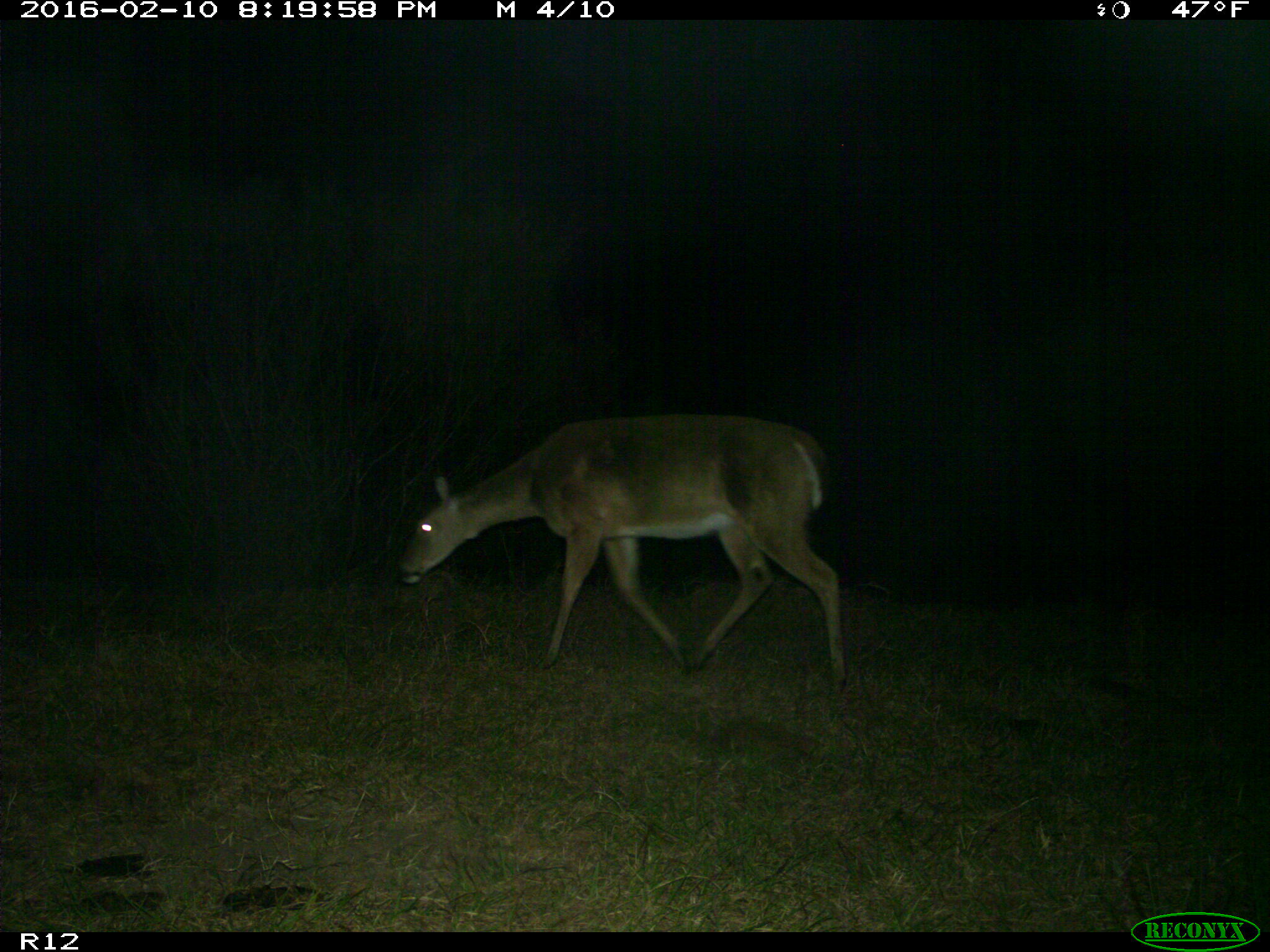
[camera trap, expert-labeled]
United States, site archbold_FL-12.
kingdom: Animalia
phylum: Chordata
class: Mammalia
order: Artiodactyla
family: Cervidae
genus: Odocoileus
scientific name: Odocoileus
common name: deer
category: unidentified deer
Unidentified deer (deer) (Odocoileus).